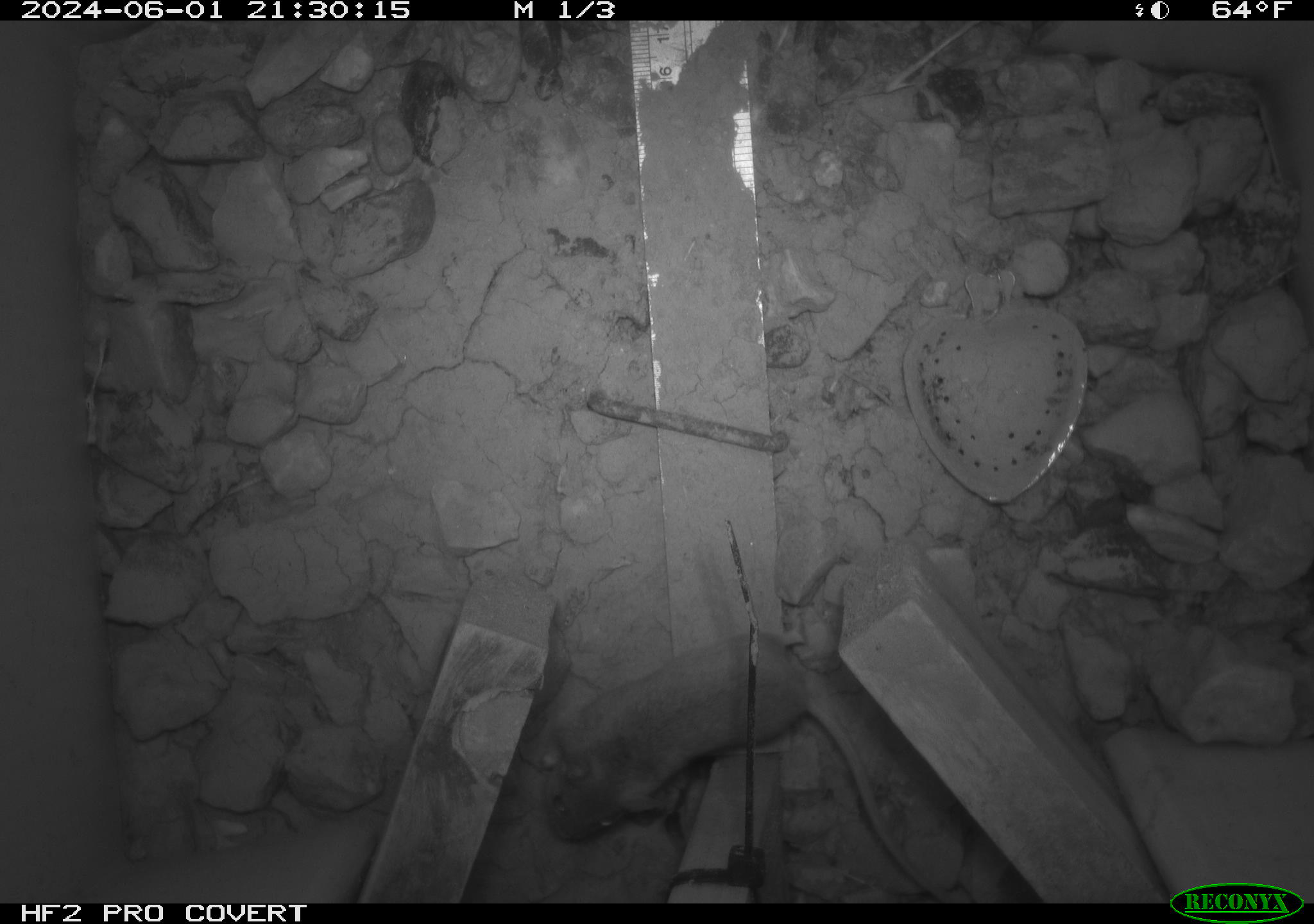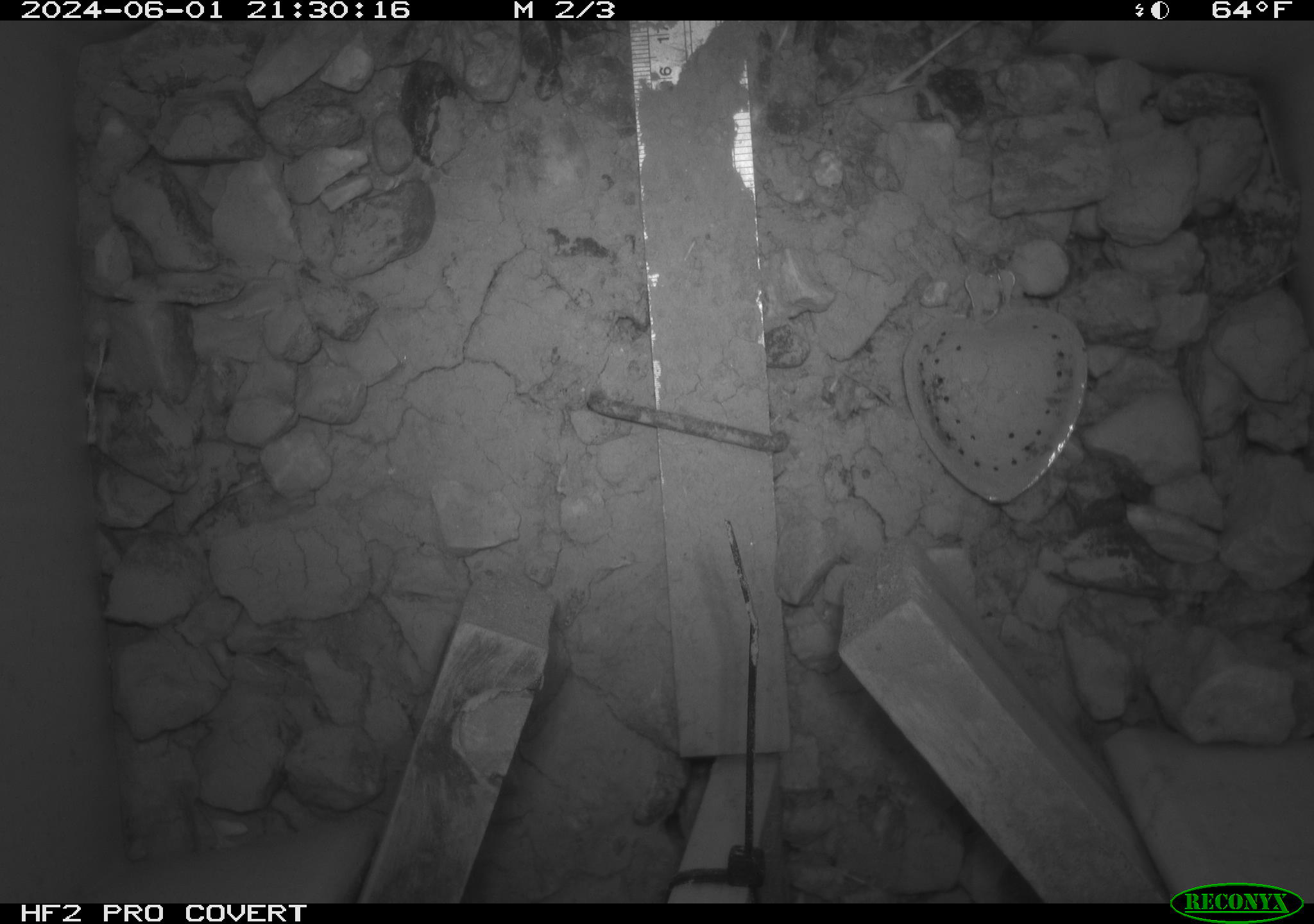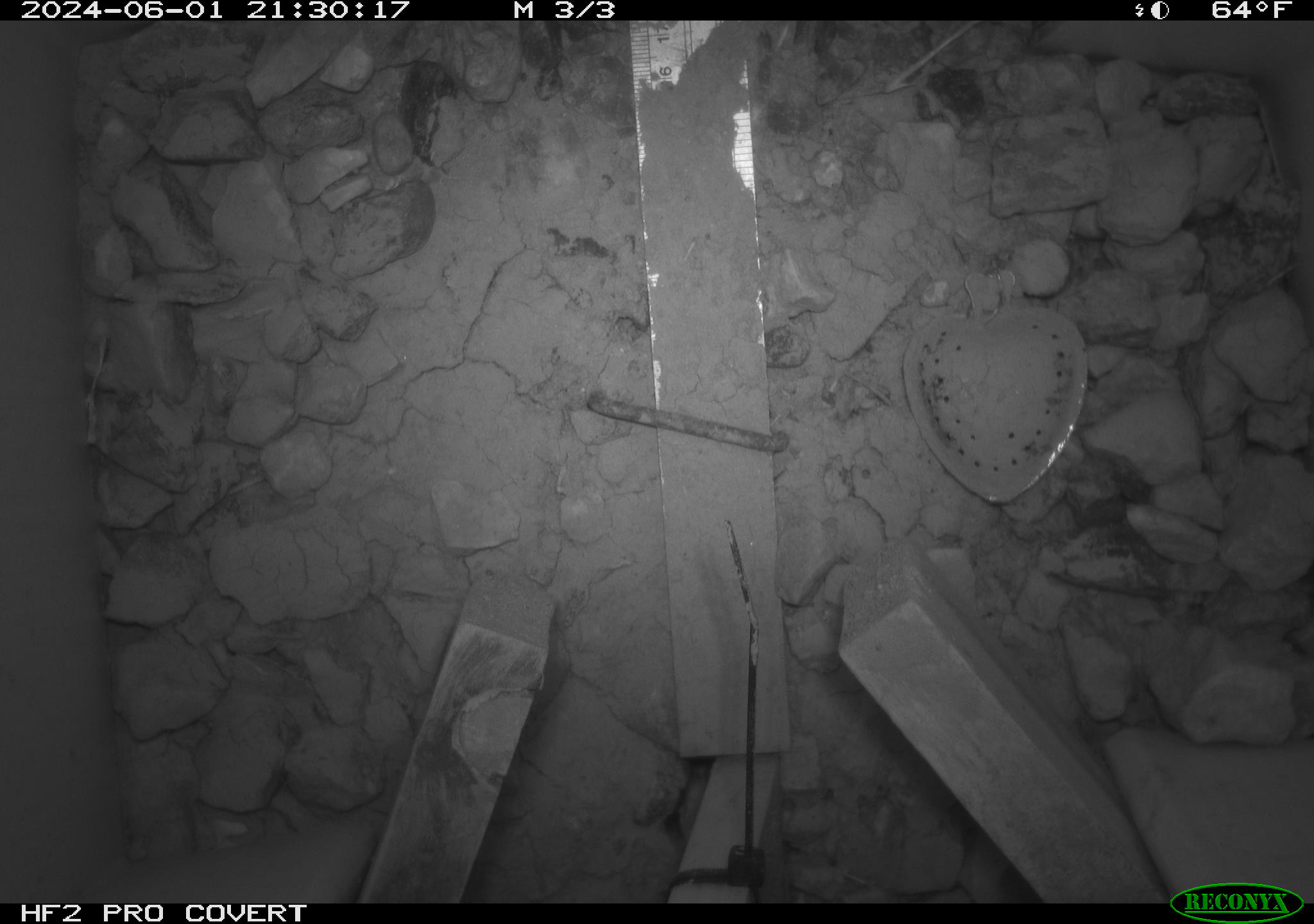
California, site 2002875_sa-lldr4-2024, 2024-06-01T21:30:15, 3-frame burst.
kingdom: Animalia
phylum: Chordata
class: Mammalia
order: Rodentia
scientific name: Rodentia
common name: mouse species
Mouse species (Rodentia).